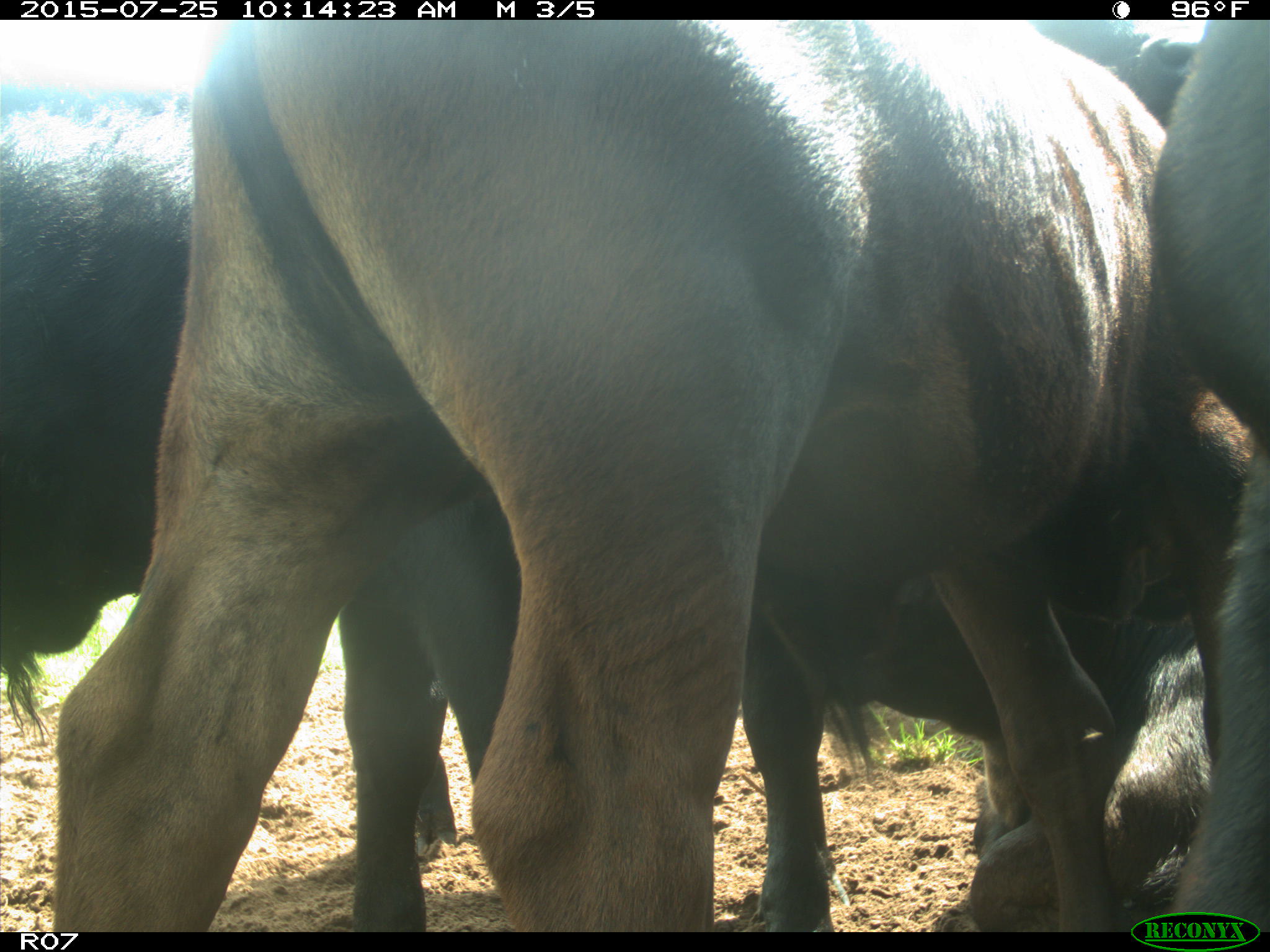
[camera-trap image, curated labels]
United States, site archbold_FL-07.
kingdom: Animalia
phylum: Chordata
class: Mammalia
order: Artiodactyla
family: Bovidae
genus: Bos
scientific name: Bos taurus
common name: domestic cow